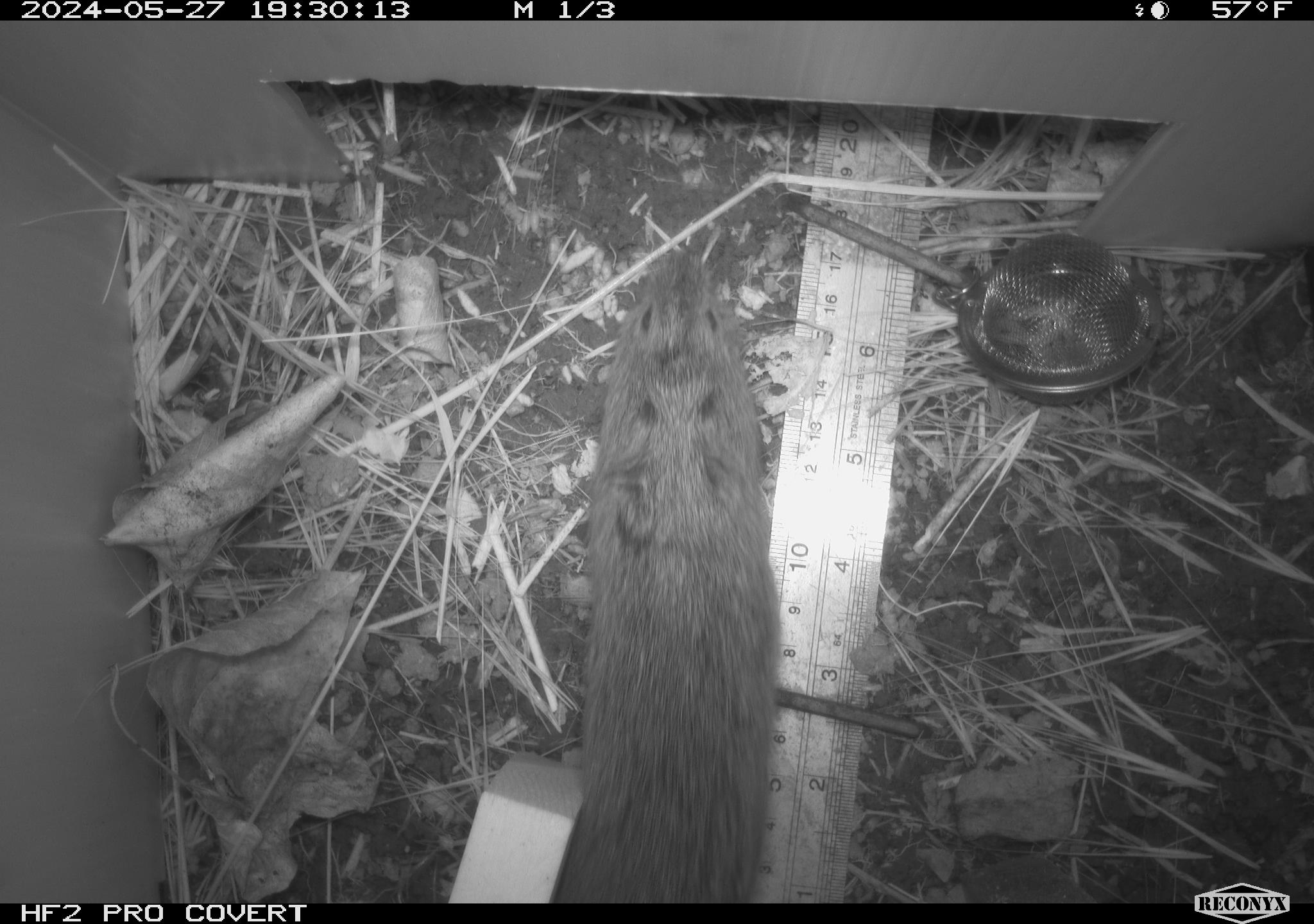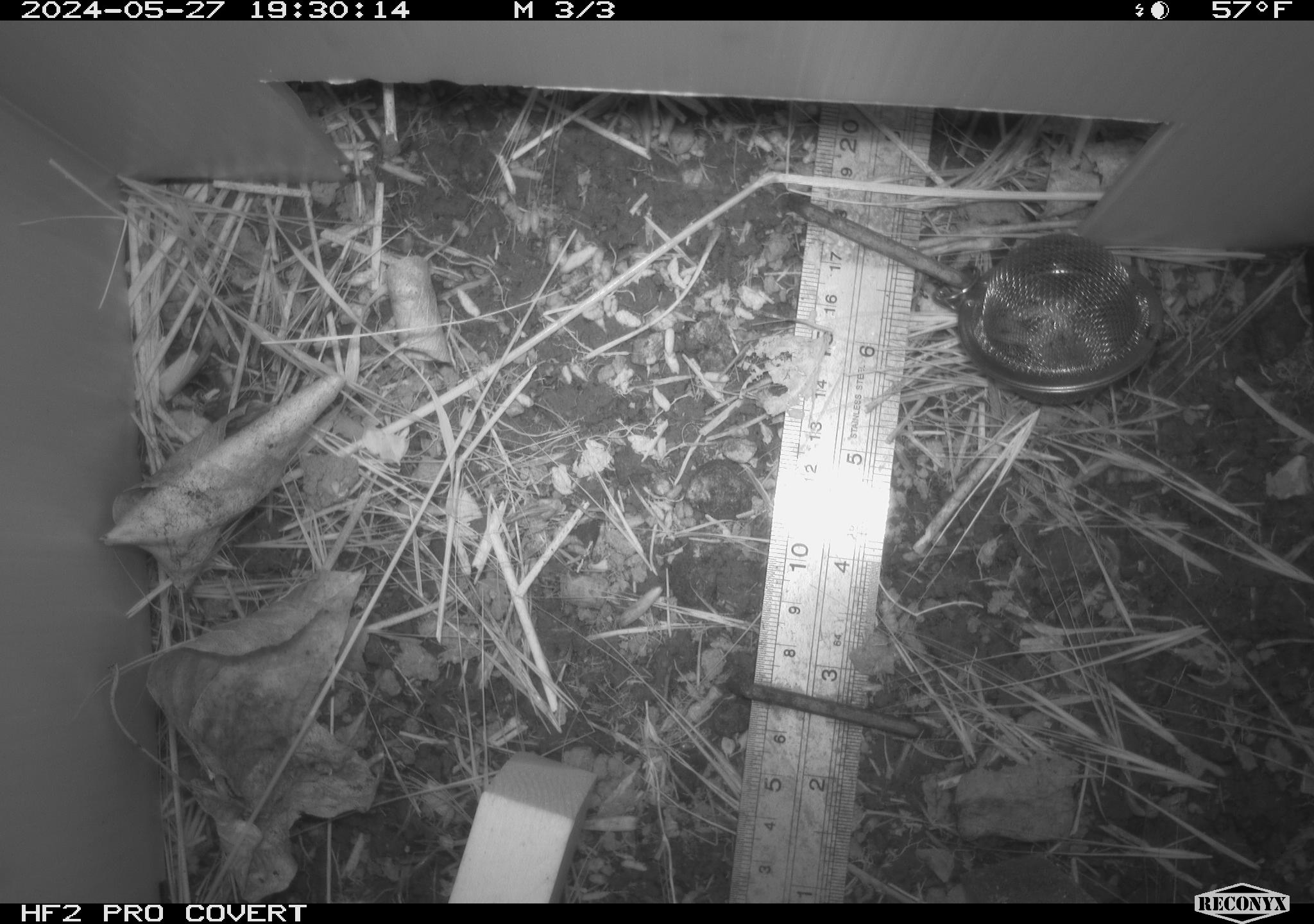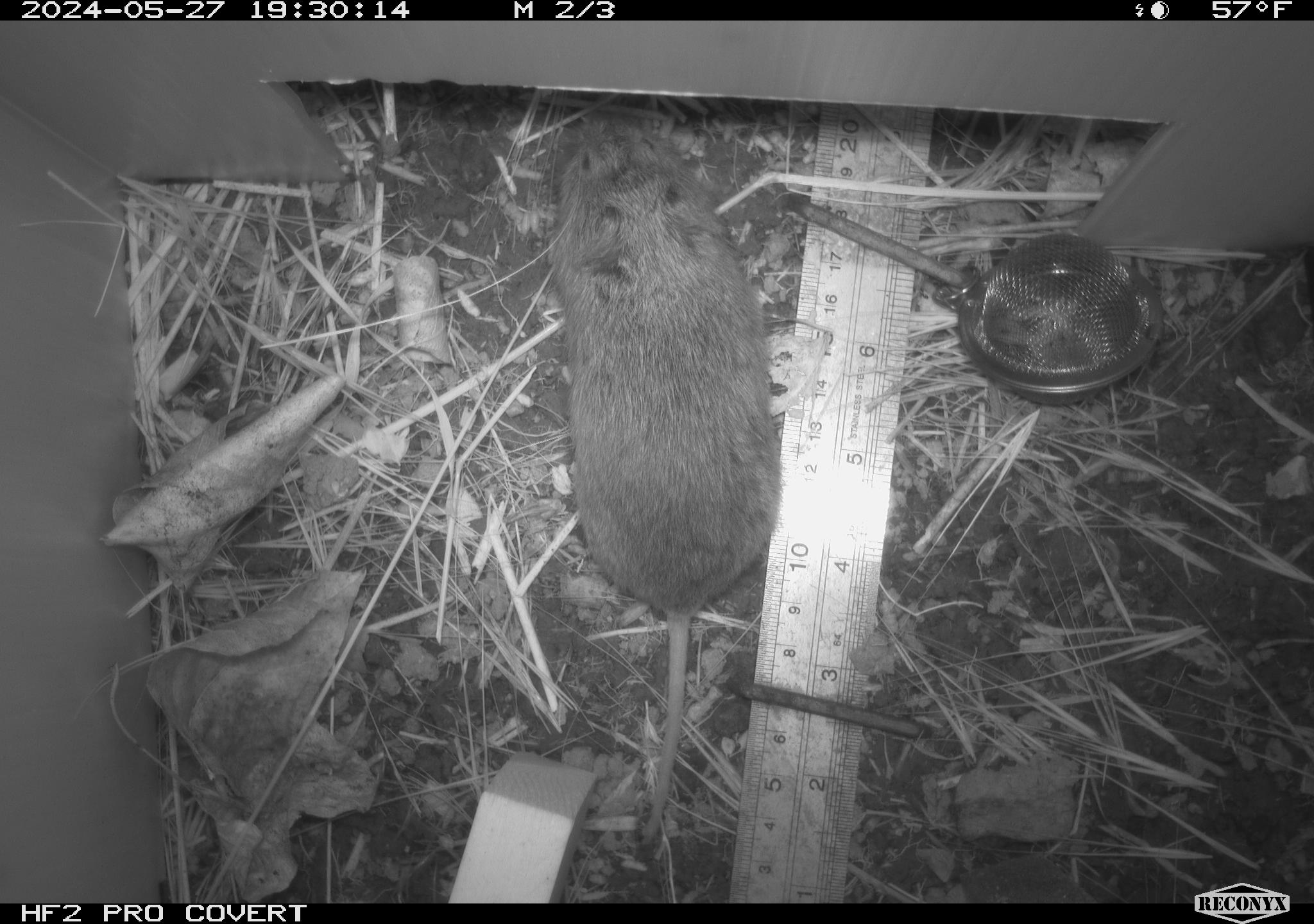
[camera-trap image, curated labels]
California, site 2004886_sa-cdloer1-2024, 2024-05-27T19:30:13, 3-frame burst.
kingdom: Animalia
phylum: Chordata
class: Mammalia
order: Rodentia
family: Cricetidae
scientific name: Arvicolinae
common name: voles, lemmings, and muskrats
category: arvicolinae subfamily